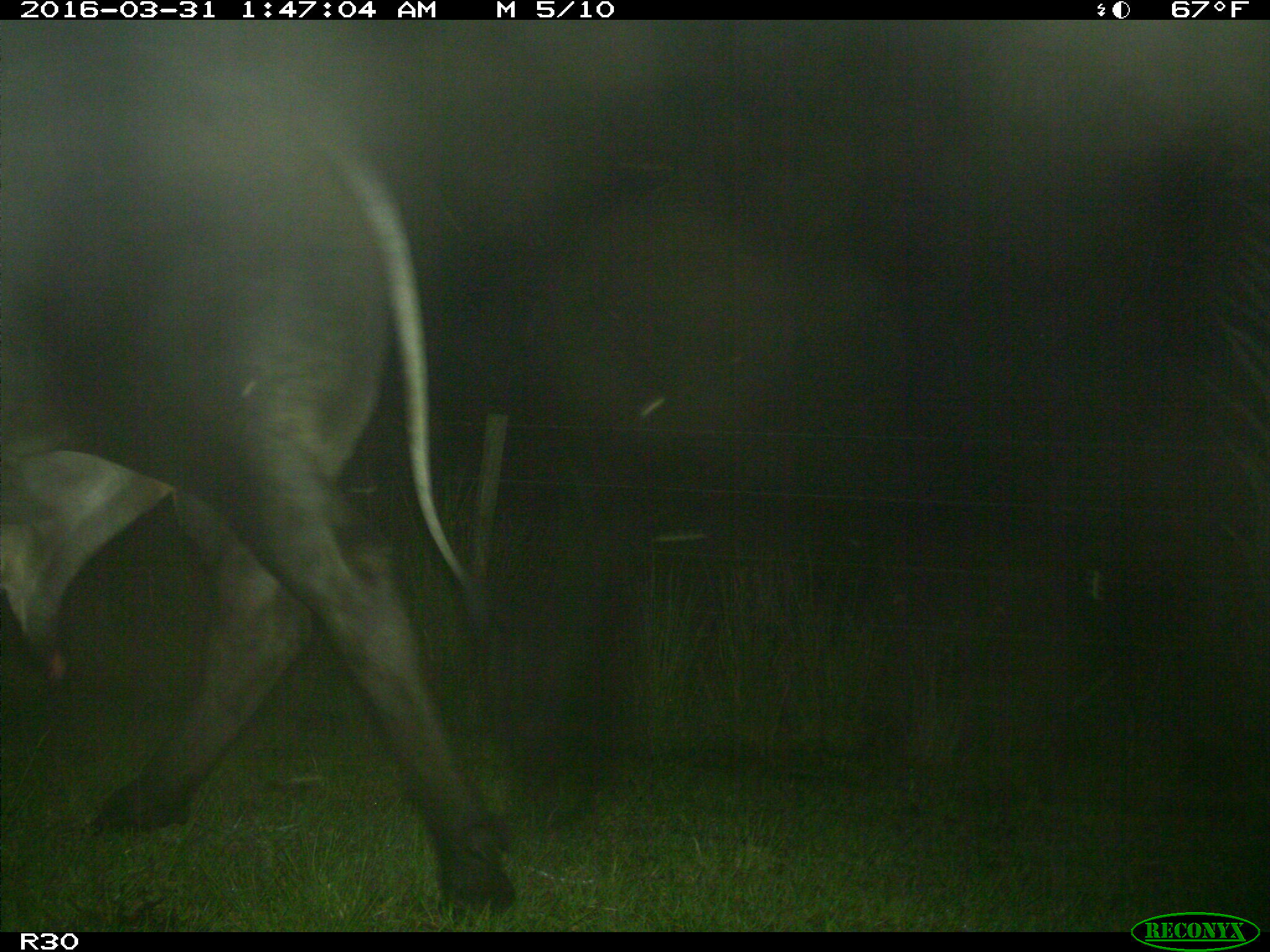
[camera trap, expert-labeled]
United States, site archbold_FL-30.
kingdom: Animalia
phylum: Chordata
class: Mammalia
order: Artiodactyla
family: Bovidae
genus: Bos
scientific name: Bos taurus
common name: domestic cow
Bos taurus (domestic cow).